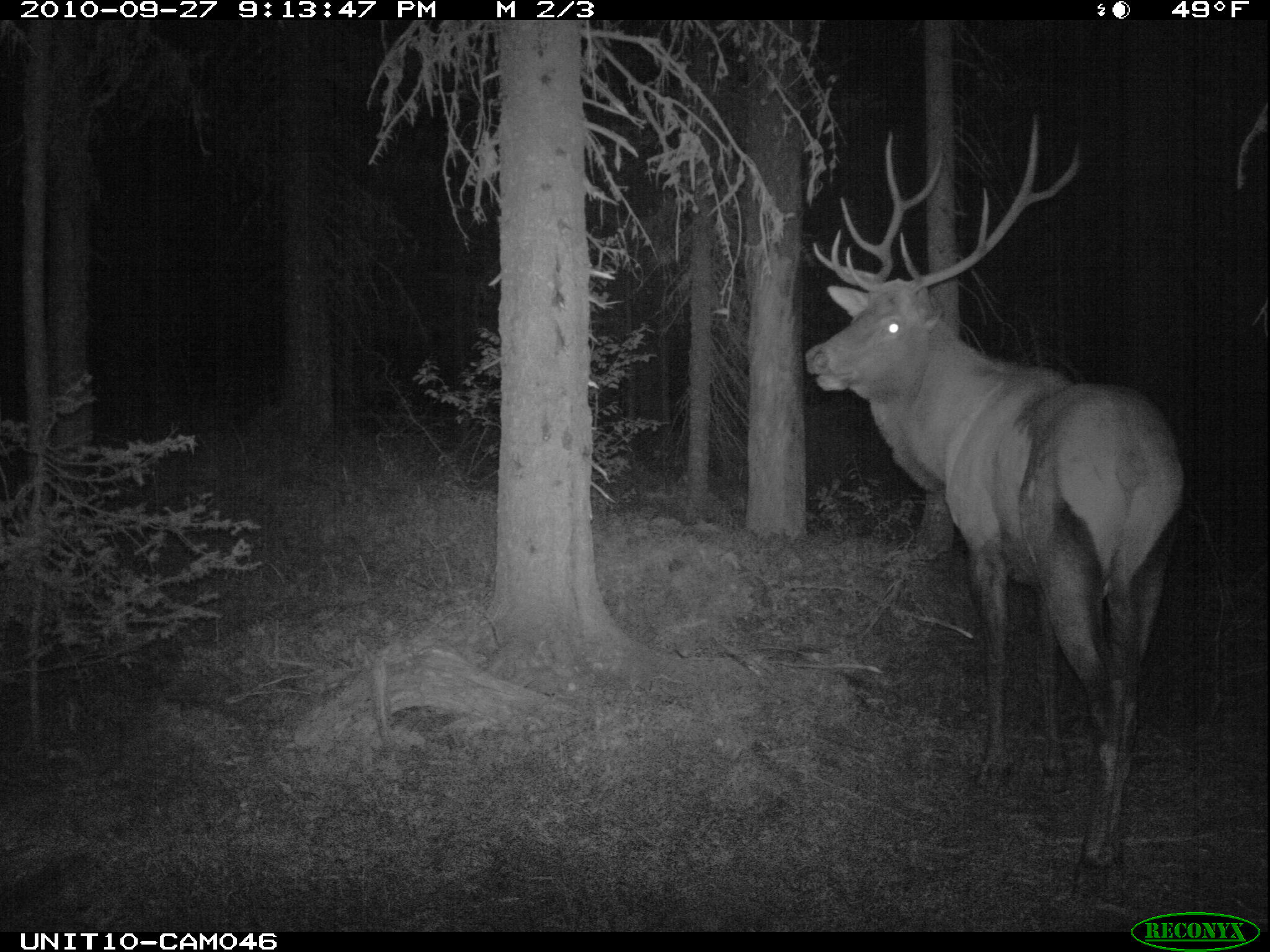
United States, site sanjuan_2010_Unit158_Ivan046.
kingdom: Animalia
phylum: Chordata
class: Mammalia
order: Artiodactyla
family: Cervidae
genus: Cervus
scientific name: Cervus elaphus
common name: red deer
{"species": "Cervus elaphus (red deer)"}